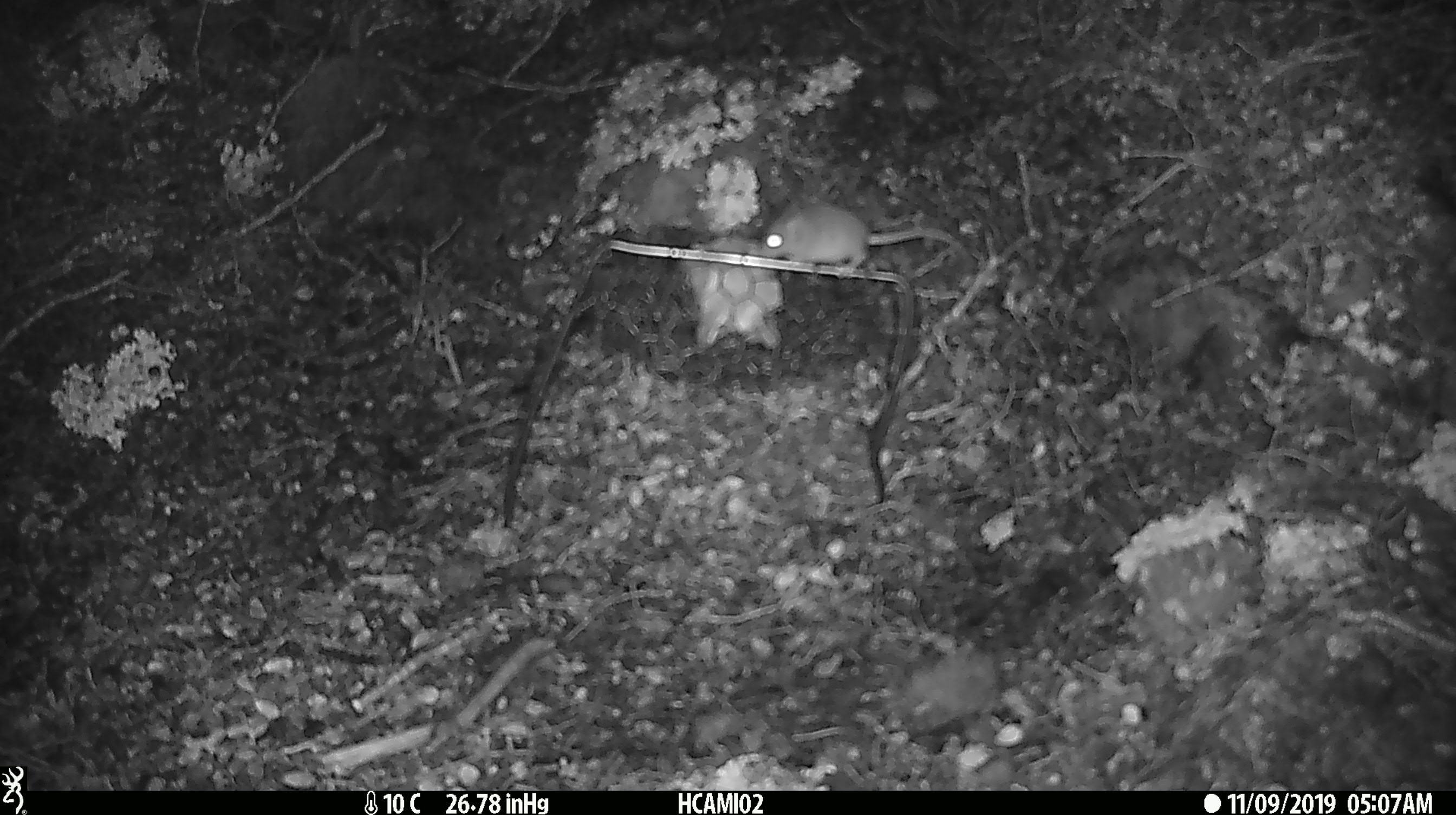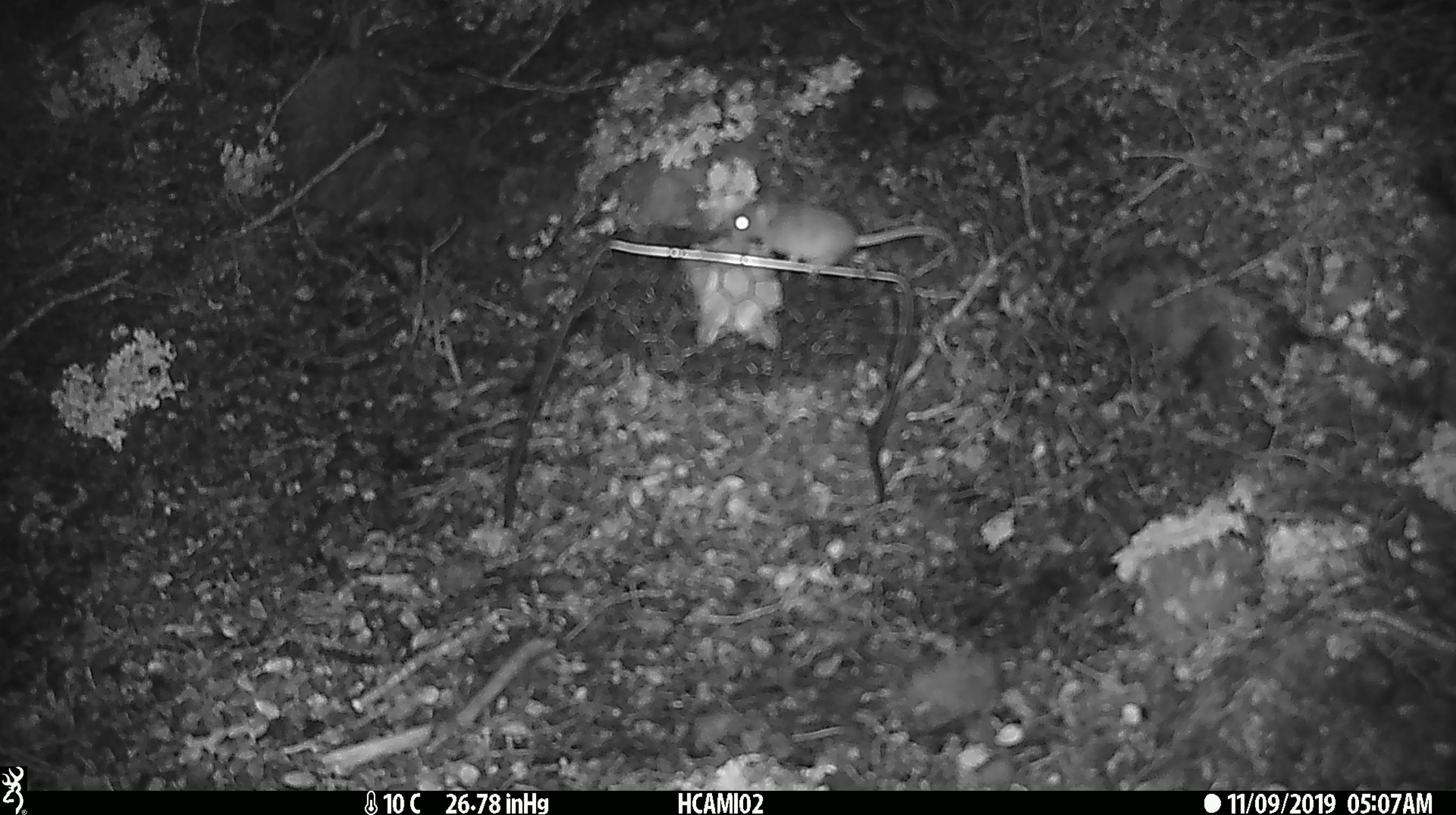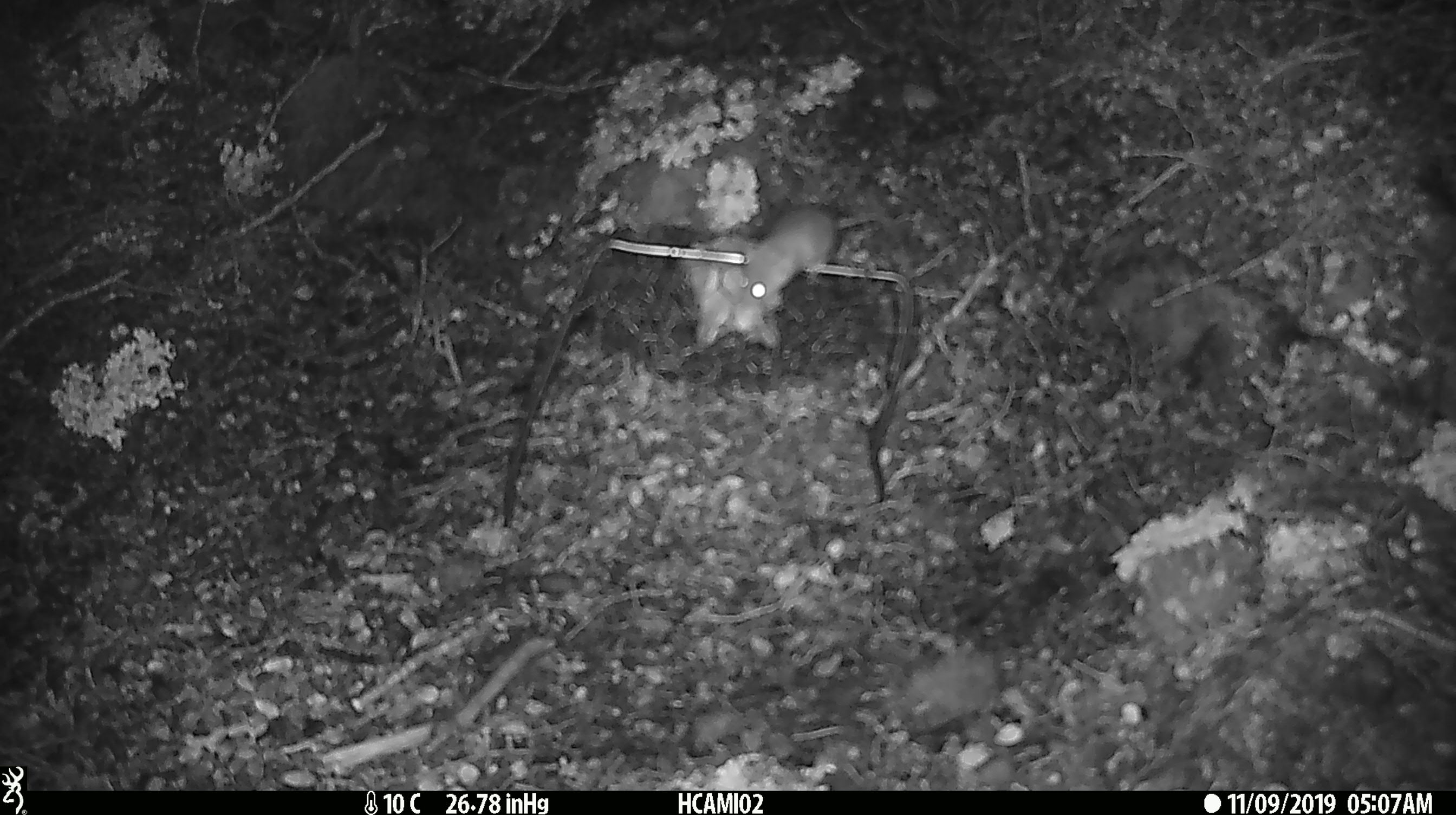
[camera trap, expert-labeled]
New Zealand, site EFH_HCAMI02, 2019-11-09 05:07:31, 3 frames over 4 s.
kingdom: Animalia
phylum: Chordata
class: Mammalia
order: Rodentia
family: Muridae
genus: Mus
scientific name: Mus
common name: mouse